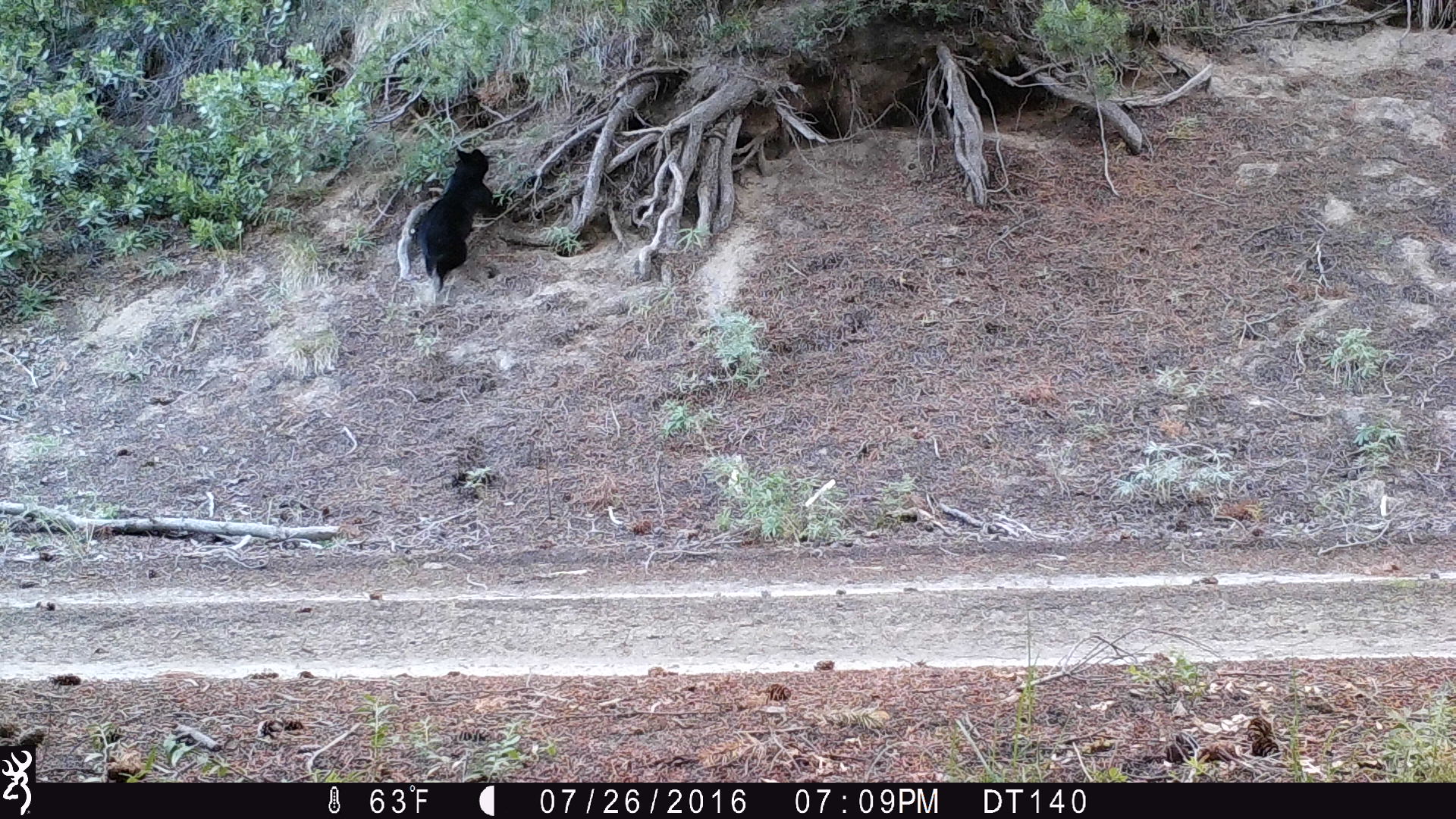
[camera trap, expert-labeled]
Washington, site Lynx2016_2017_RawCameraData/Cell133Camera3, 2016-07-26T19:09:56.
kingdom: Animalia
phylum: Chordata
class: Mammalia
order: Carnivora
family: Ursidae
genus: Ursus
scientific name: Ursus americanus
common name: american black bear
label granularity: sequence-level